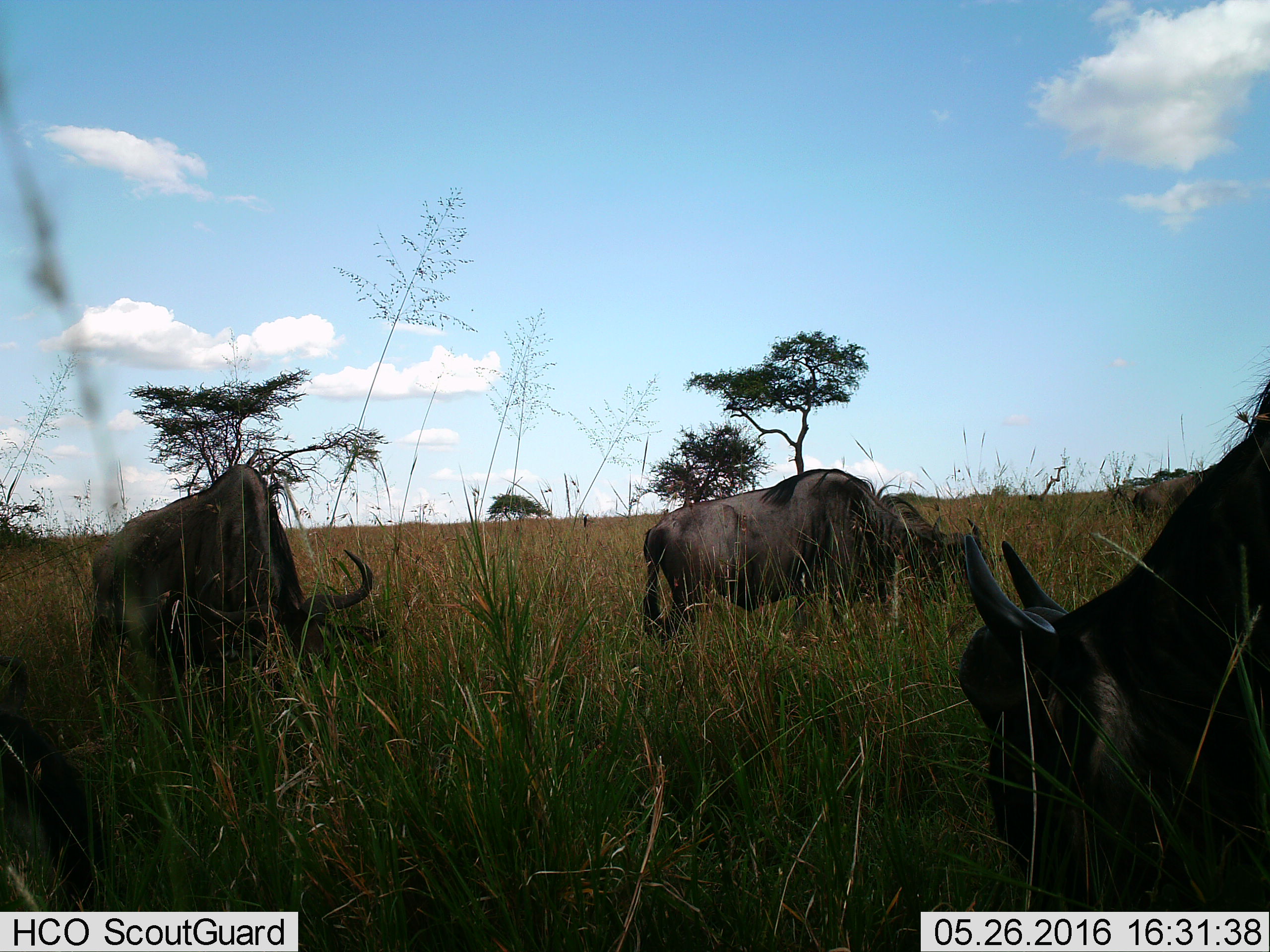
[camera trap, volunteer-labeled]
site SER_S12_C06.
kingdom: Animalia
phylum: Chordata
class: Mammalia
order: Artiodactyla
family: Bovidae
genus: Connochaetes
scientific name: Connochaetes taurinus taurinus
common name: blue wildebeest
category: wildebeestblue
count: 3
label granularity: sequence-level